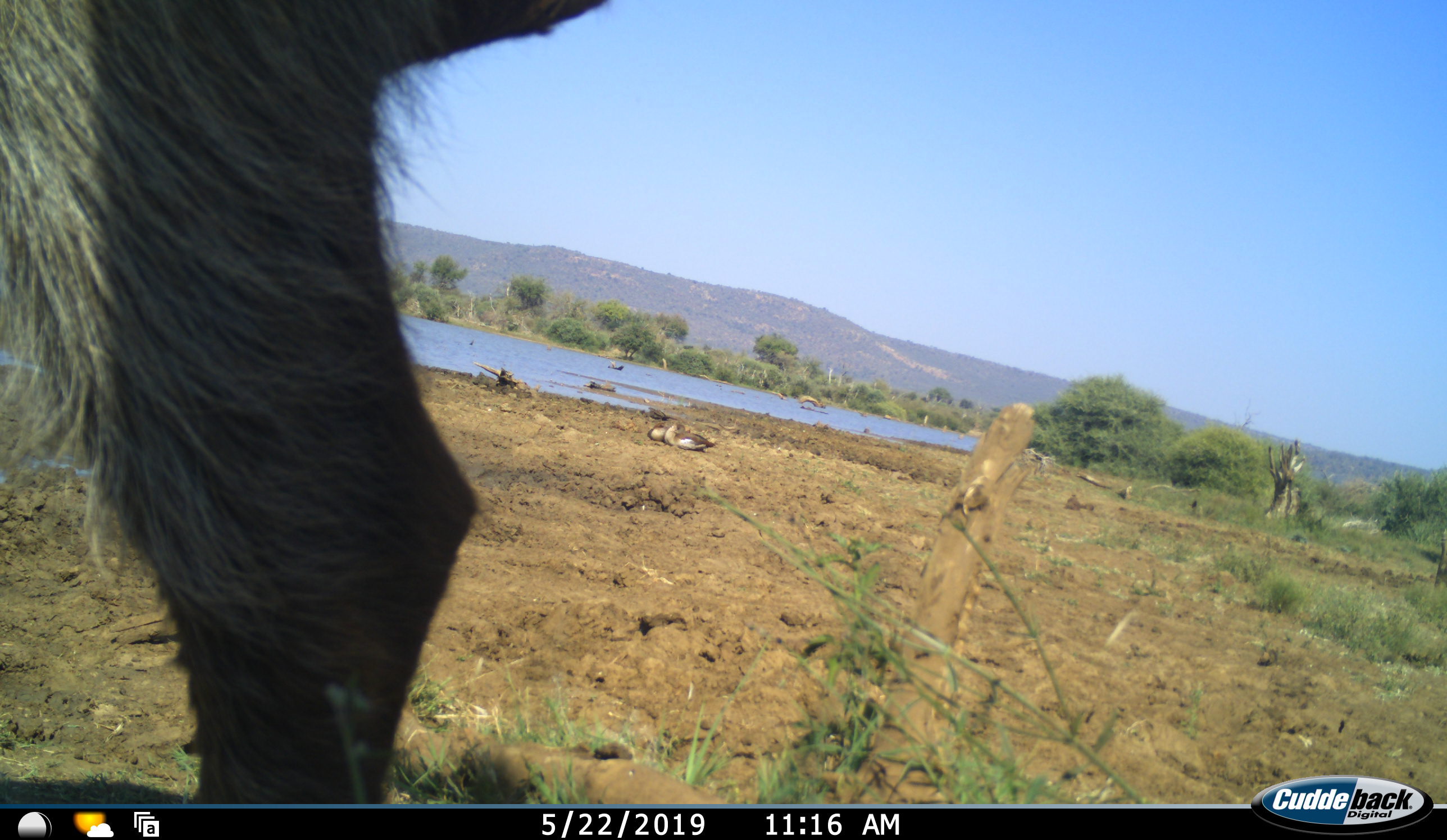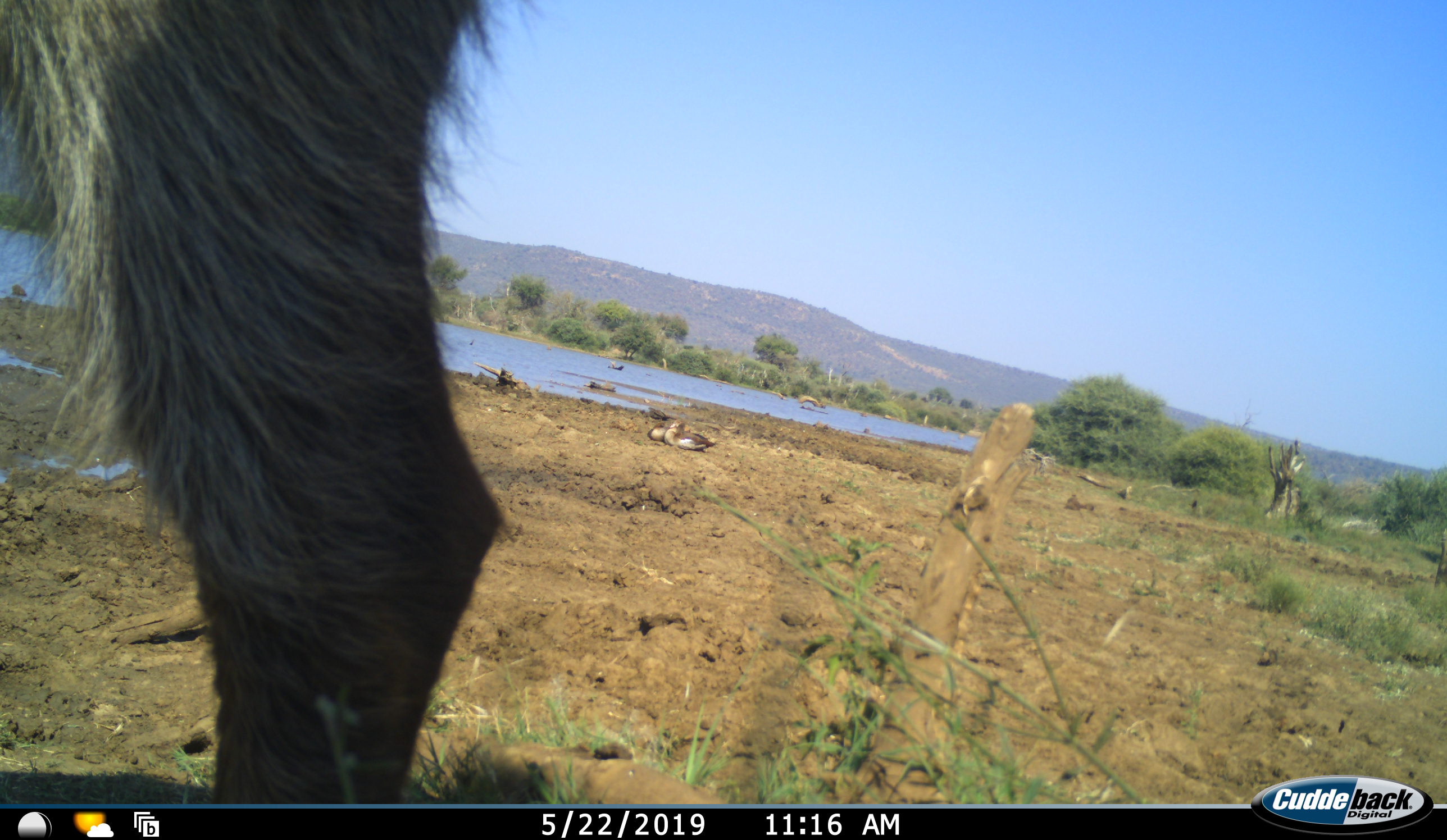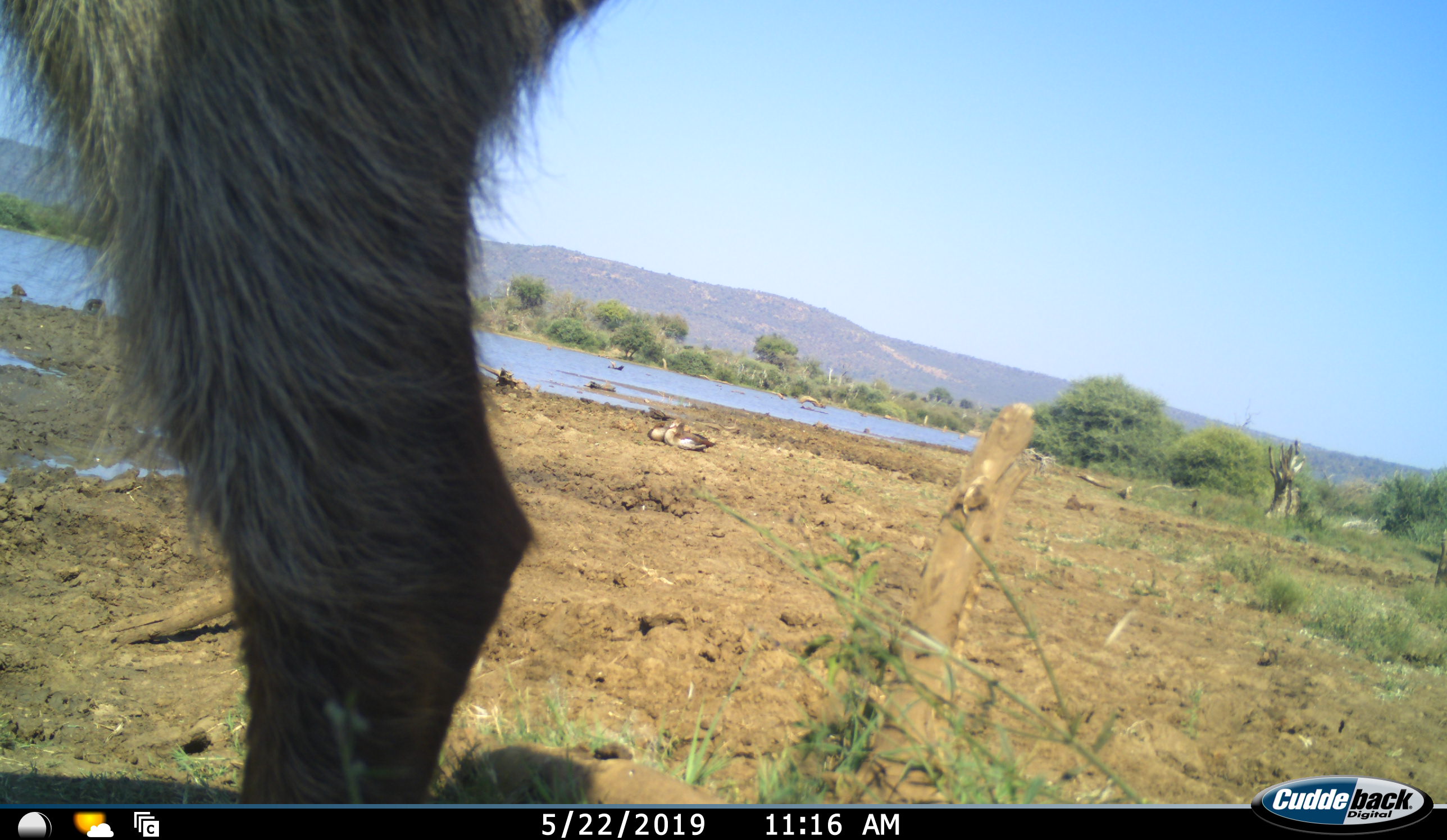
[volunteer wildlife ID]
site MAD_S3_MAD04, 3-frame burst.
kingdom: Animalia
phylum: Chordata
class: Aves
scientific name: Aves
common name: bird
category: birdother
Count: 2.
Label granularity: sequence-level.